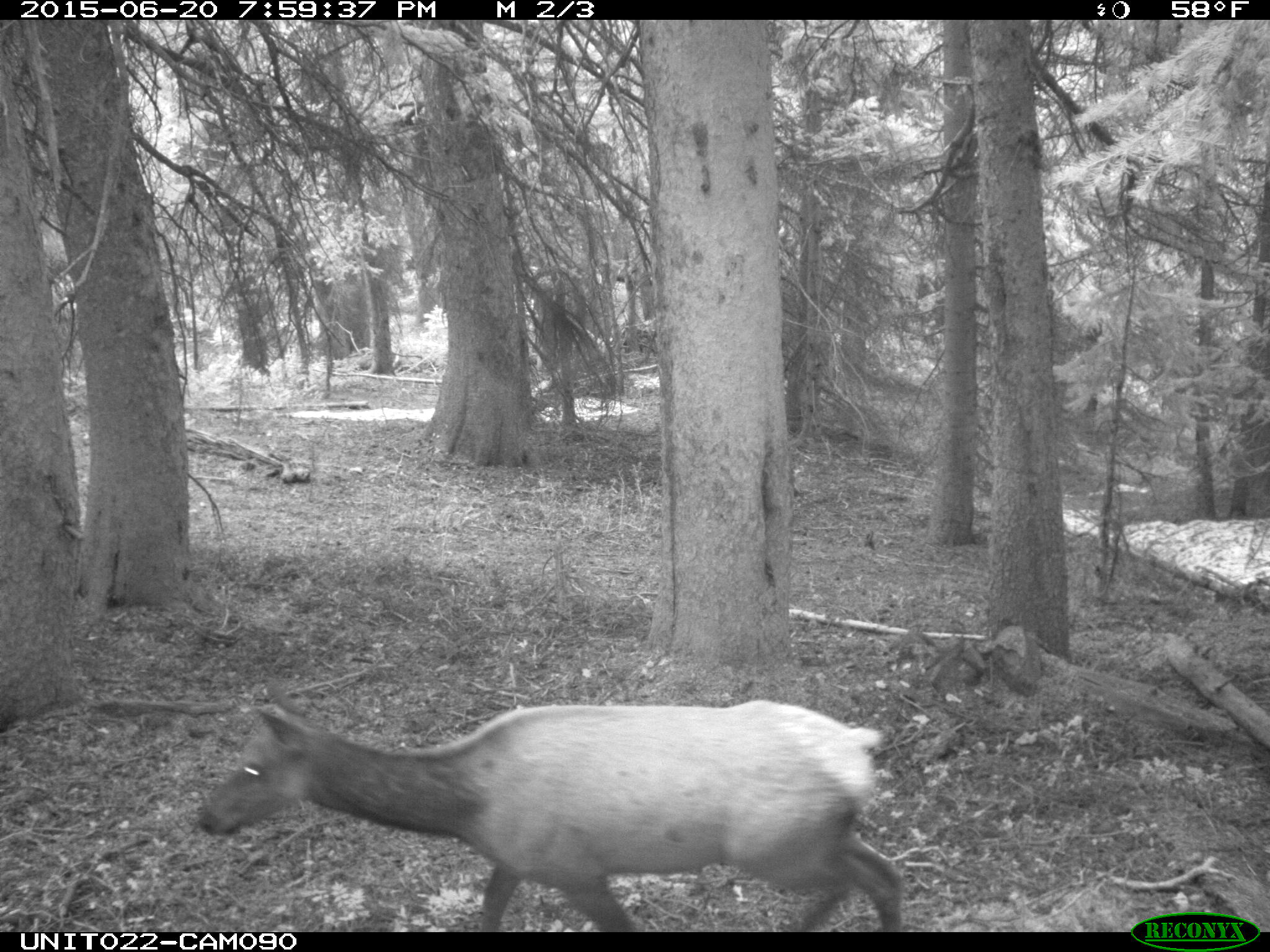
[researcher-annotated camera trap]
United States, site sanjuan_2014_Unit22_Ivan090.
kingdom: Animalia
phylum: Chordata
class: Mammalia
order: Artiodactyla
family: Cervidae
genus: Cervus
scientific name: Cervus elaphus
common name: red deer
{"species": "Cervus elaphus (red deer)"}